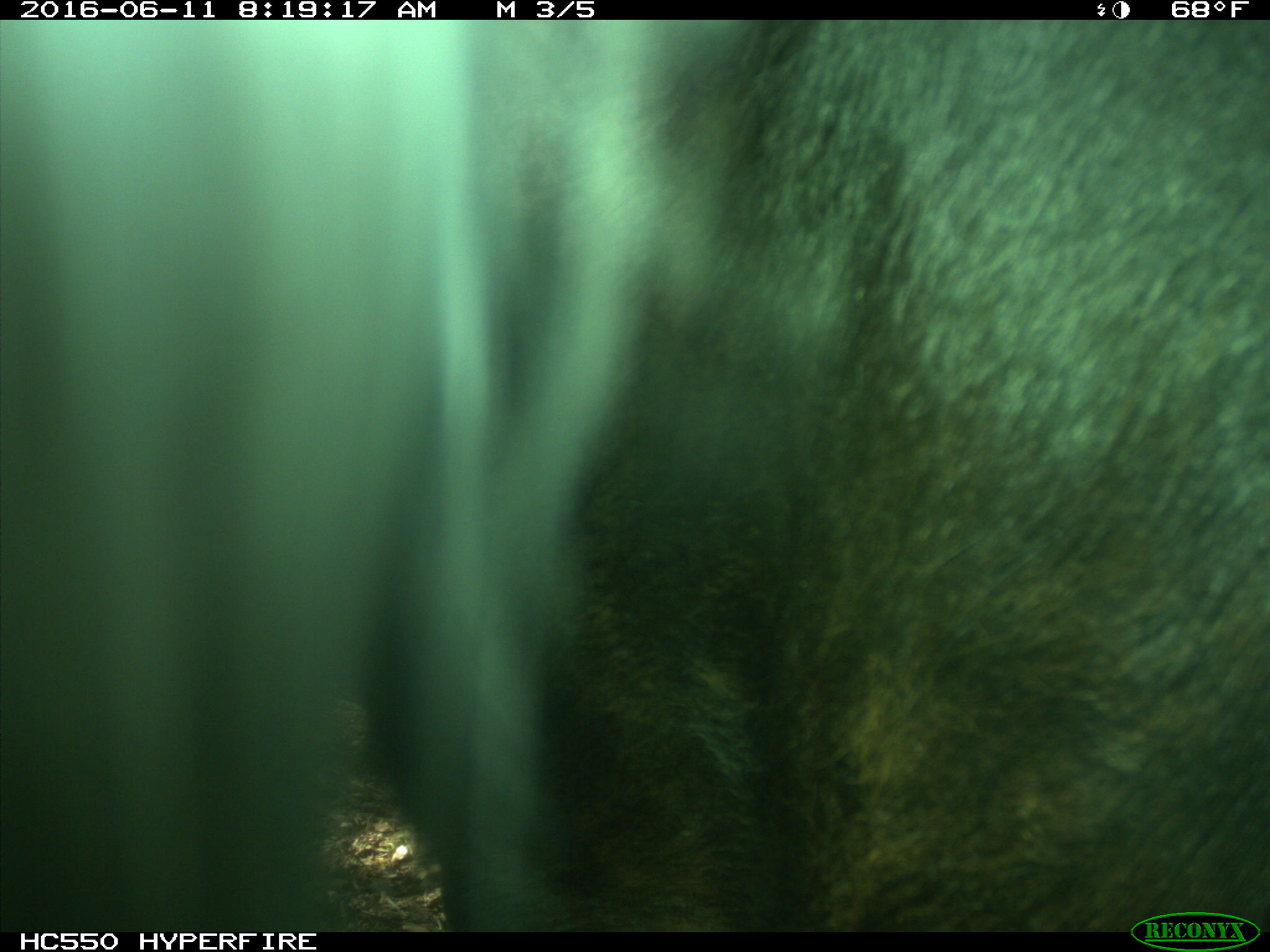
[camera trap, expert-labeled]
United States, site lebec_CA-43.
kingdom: Animalia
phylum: Chordata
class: Mammalia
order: Artiodactyla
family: Bovidae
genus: Bos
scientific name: Bos taurus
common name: domestic cow